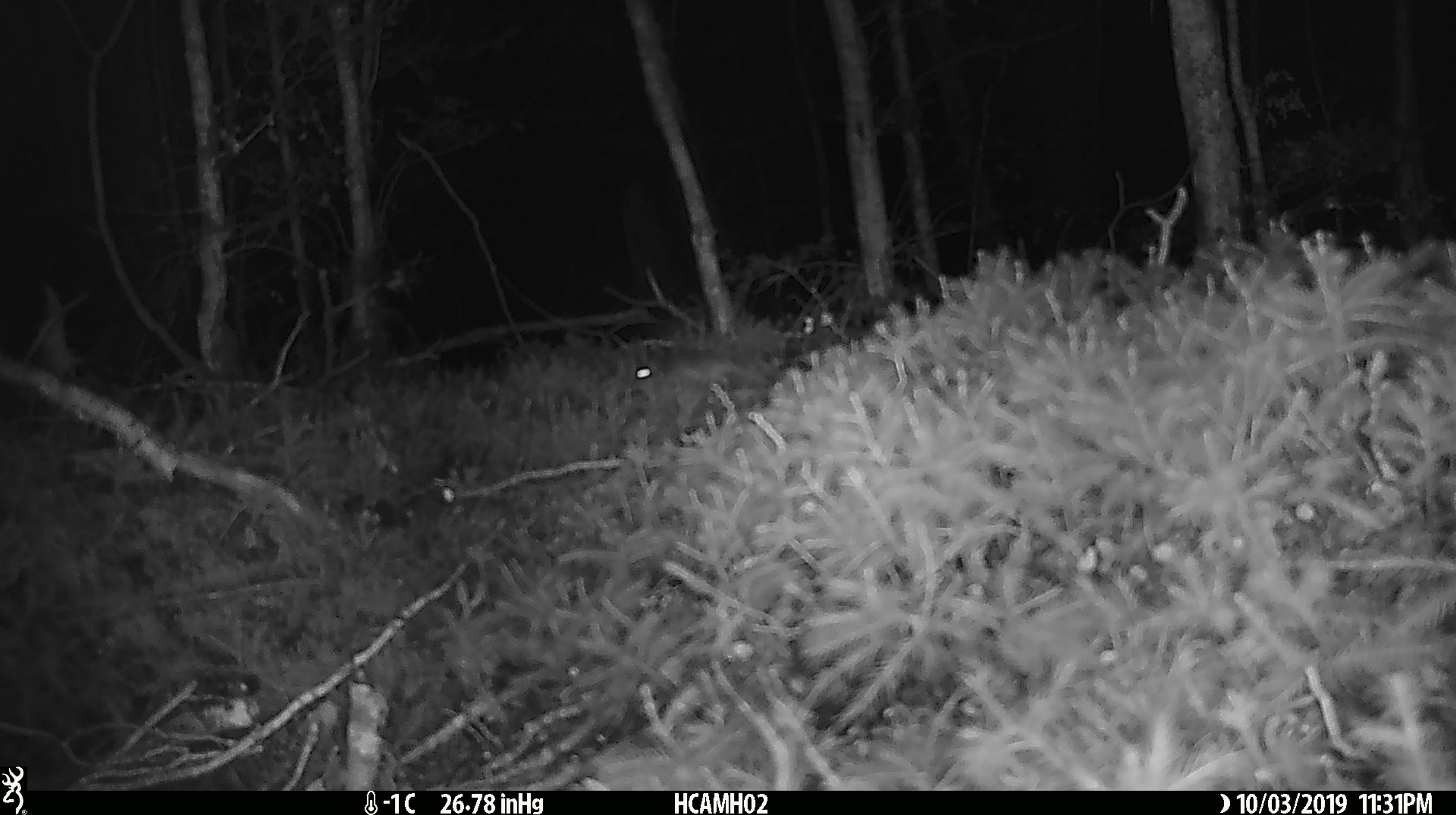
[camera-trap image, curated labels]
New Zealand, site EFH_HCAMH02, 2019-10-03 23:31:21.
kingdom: Animalia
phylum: Chordata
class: Mammalia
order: Rodentia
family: Muridae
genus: Mus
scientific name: Mus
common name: mouse